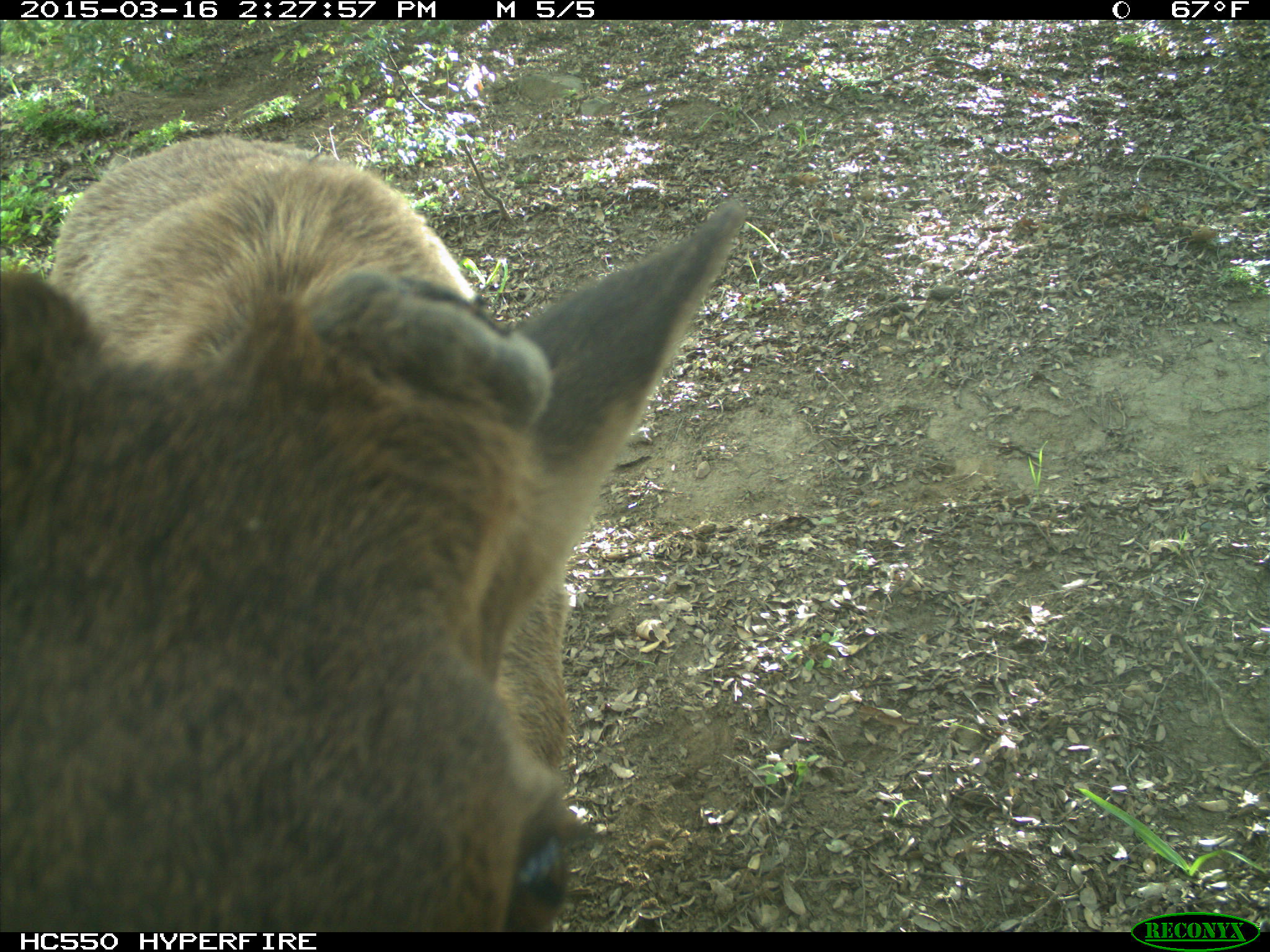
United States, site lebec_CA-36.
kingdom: Animalia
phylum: Chordata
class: Mammalia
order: Artiodactyla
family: Cervidae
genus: Cervus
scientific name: Cervus canadensis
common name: elk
Cervus canadensis (elk).